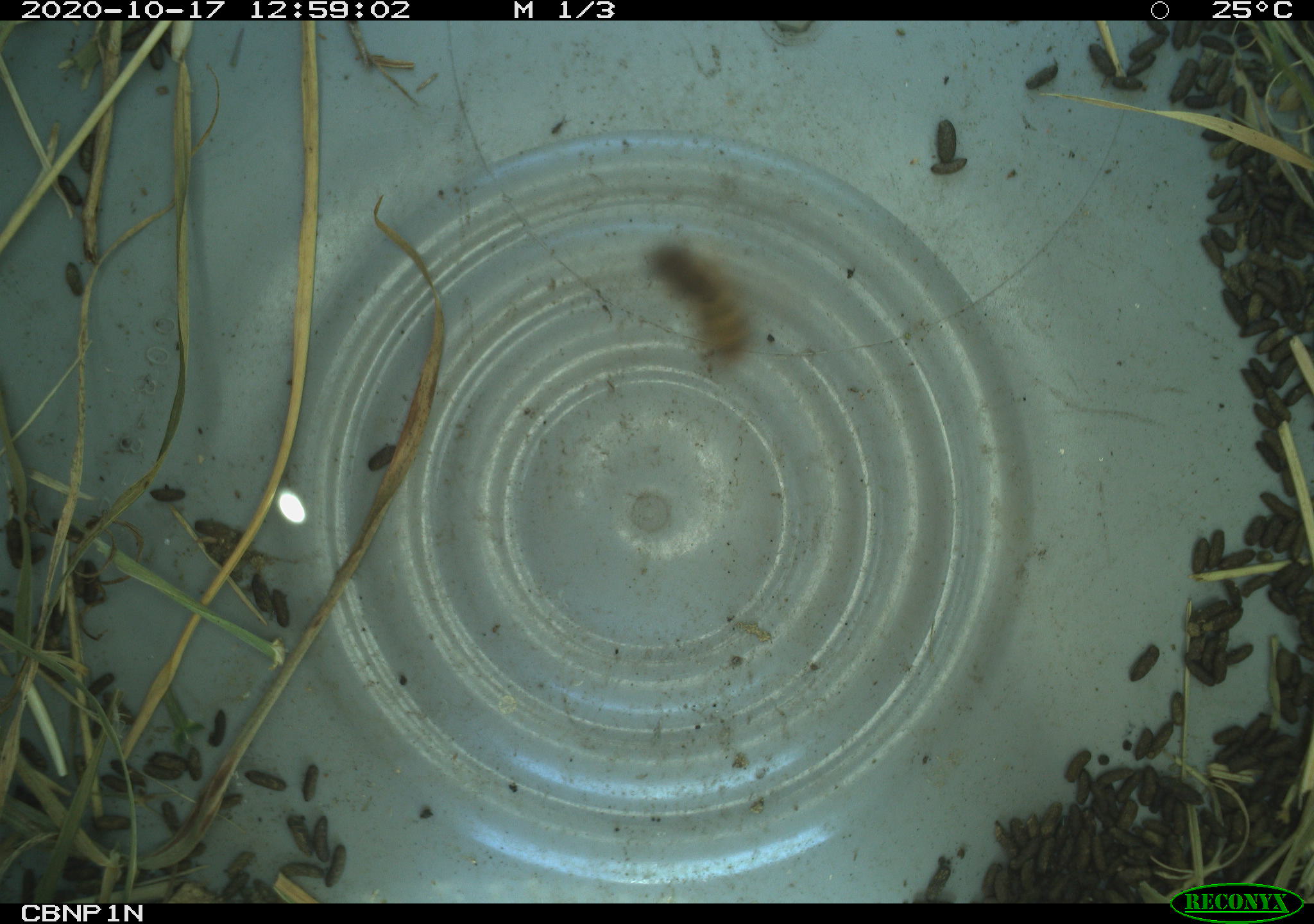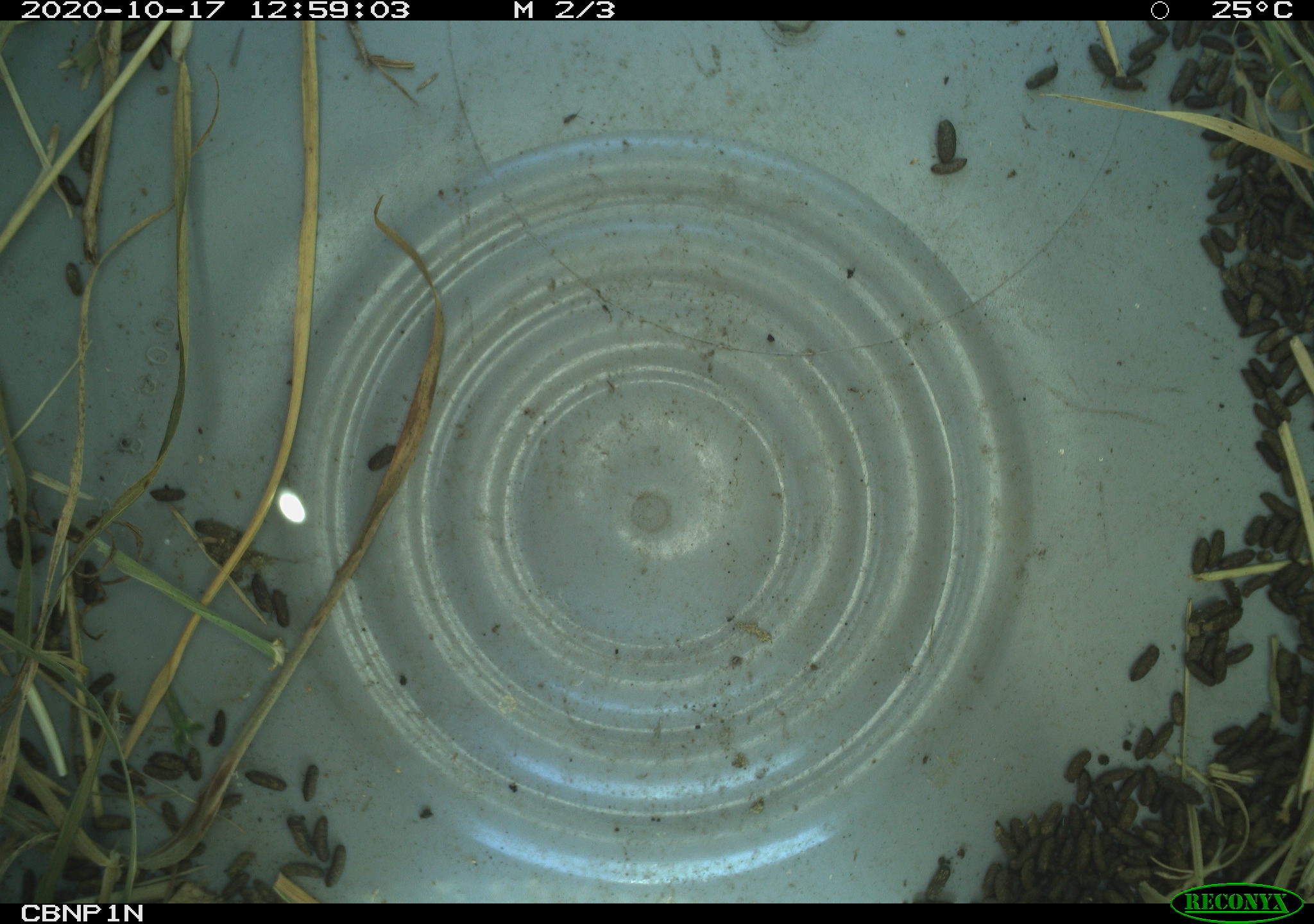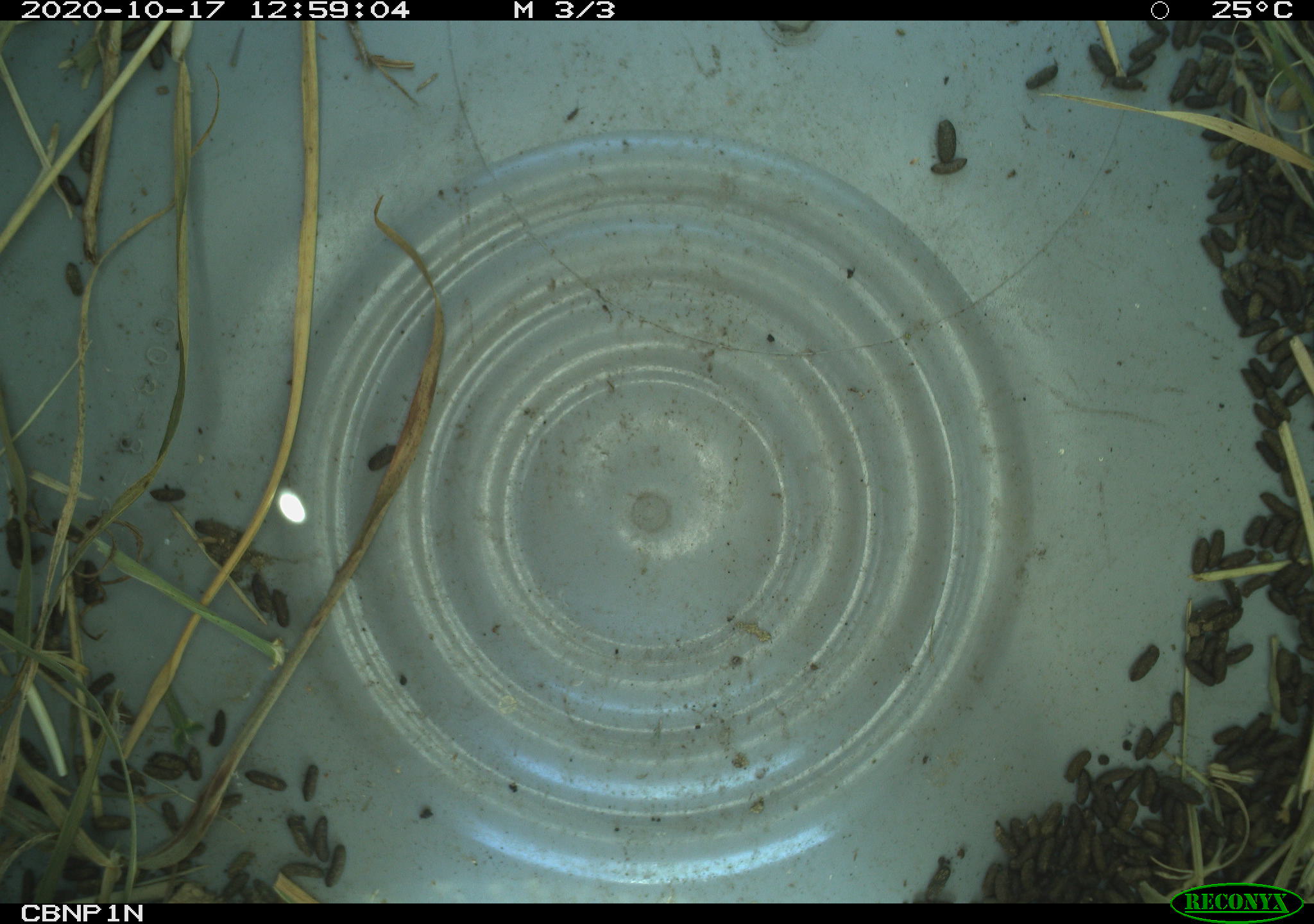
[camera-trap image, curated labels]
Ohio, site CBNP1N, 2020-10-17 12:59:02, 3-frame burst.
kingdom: Animalia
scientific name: Animalia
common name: animal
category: invertebrate